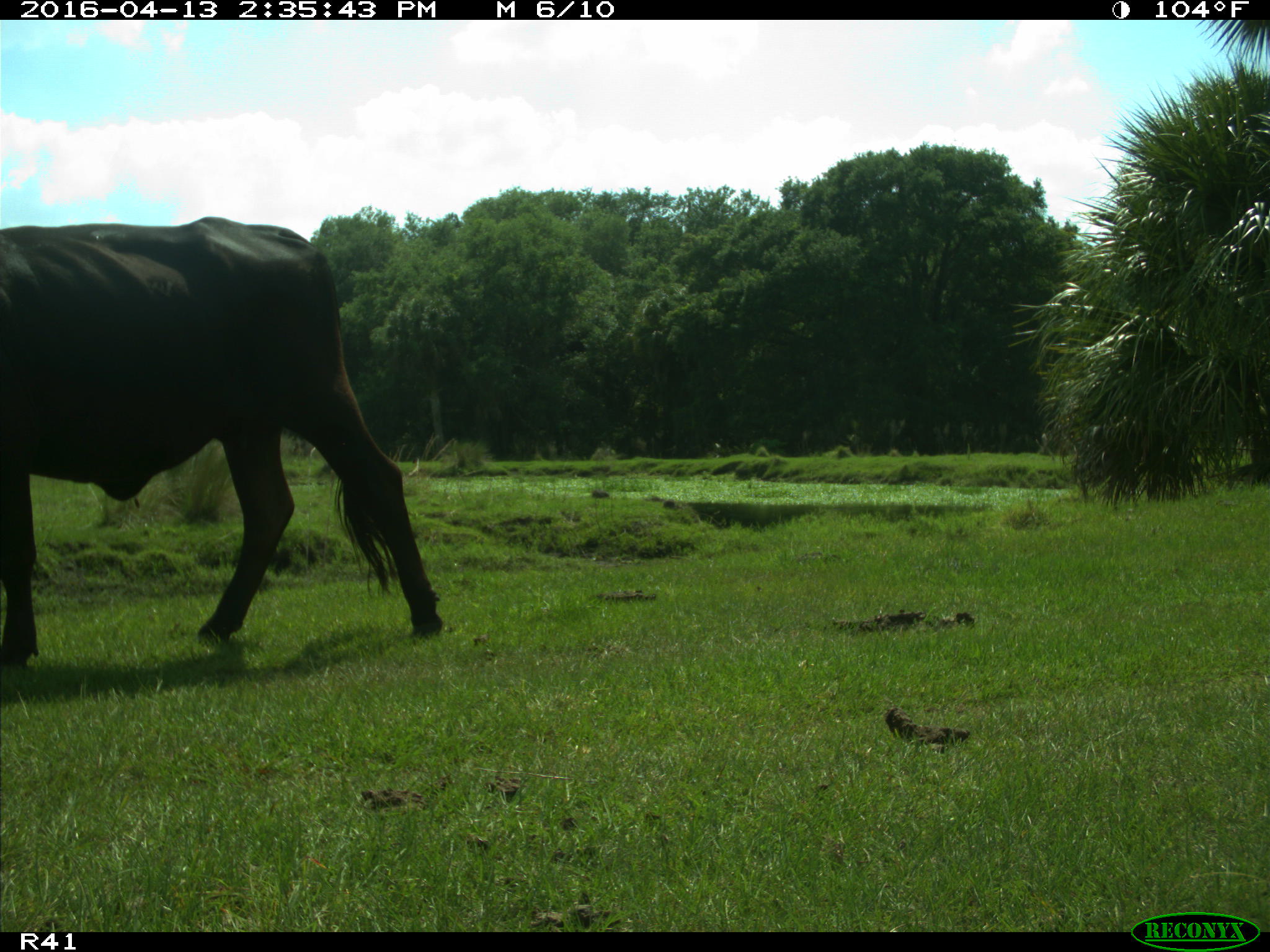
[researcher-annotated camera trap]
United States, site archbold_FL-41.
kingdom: Animalia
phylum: Chordata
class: Mammalia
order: Artiodactyla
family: Bovidae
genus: Bos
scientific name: Bos taurus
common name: domestic cow